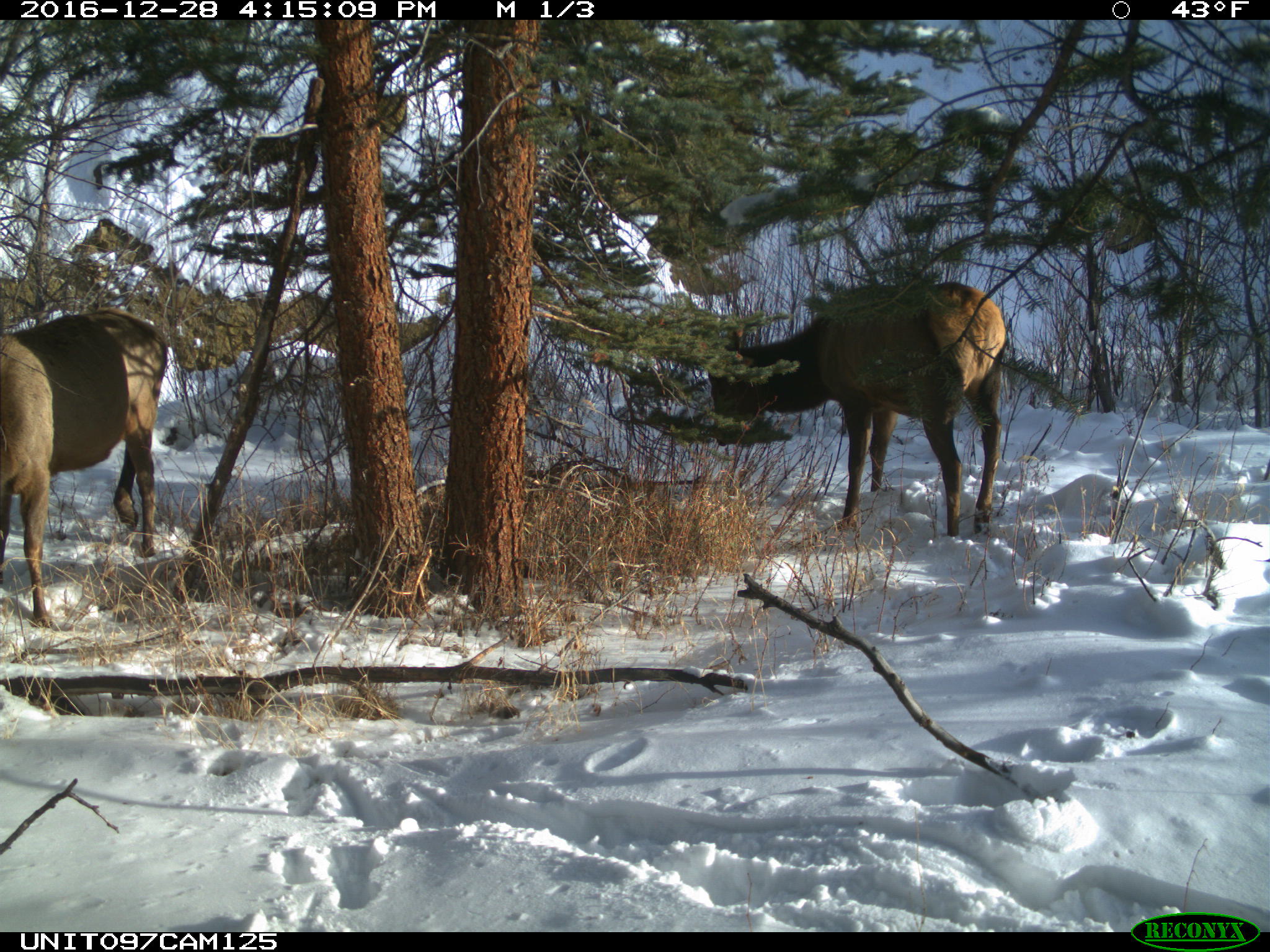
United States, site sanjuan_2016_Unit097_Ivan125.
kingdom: Animalia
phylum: Chordata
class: Mammalia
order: Artiodactyla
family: Cervidae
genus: Cervus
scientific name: Cervus elaphus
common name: red deer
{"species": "Cervus elaphus (red deer)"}